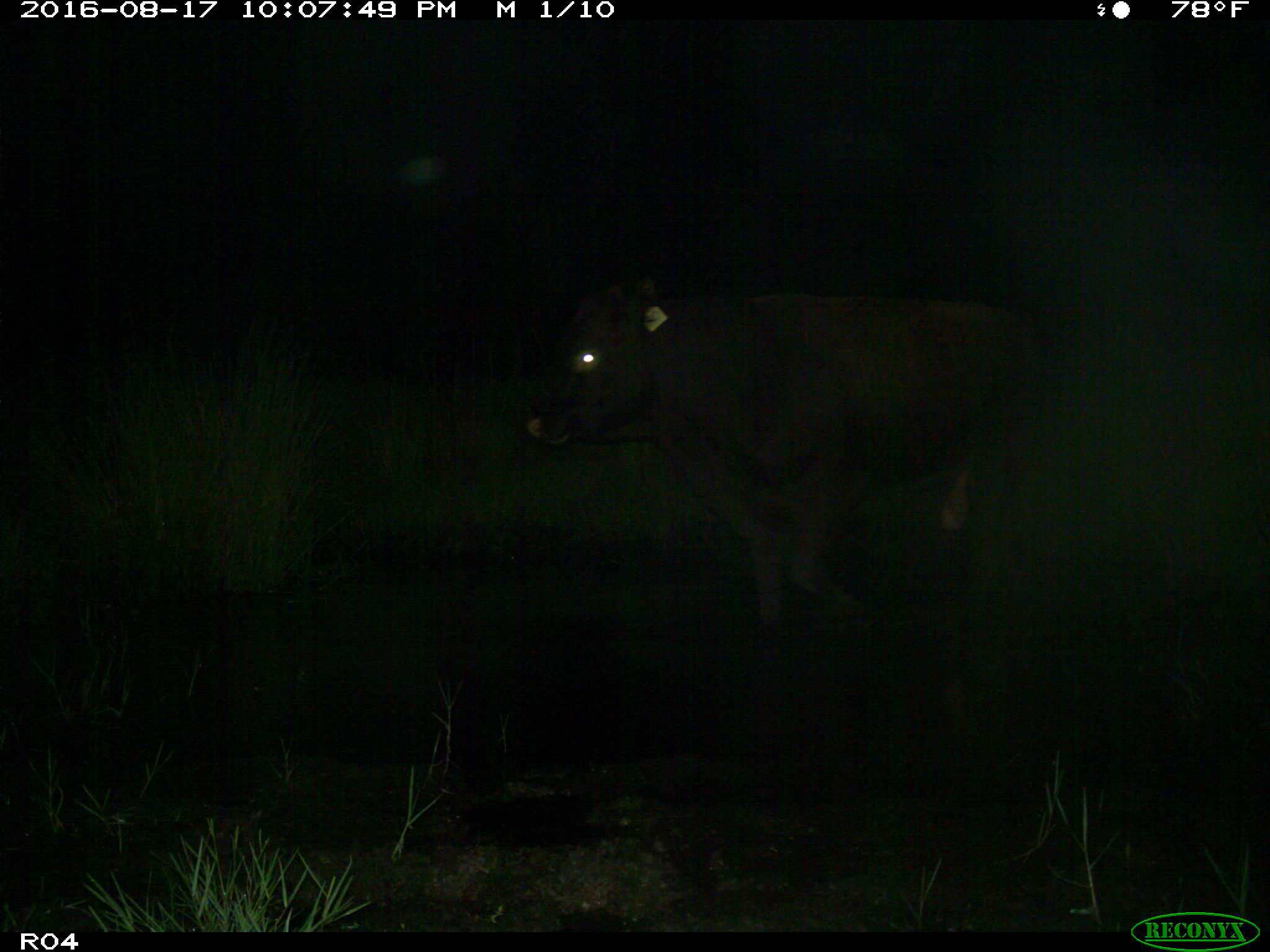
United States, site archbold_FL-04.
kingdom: Animalia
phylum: Chordata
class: Mammalia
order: Artiodactyla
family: Bovidae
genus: Bos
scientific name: Bos taurus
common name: domestic cow